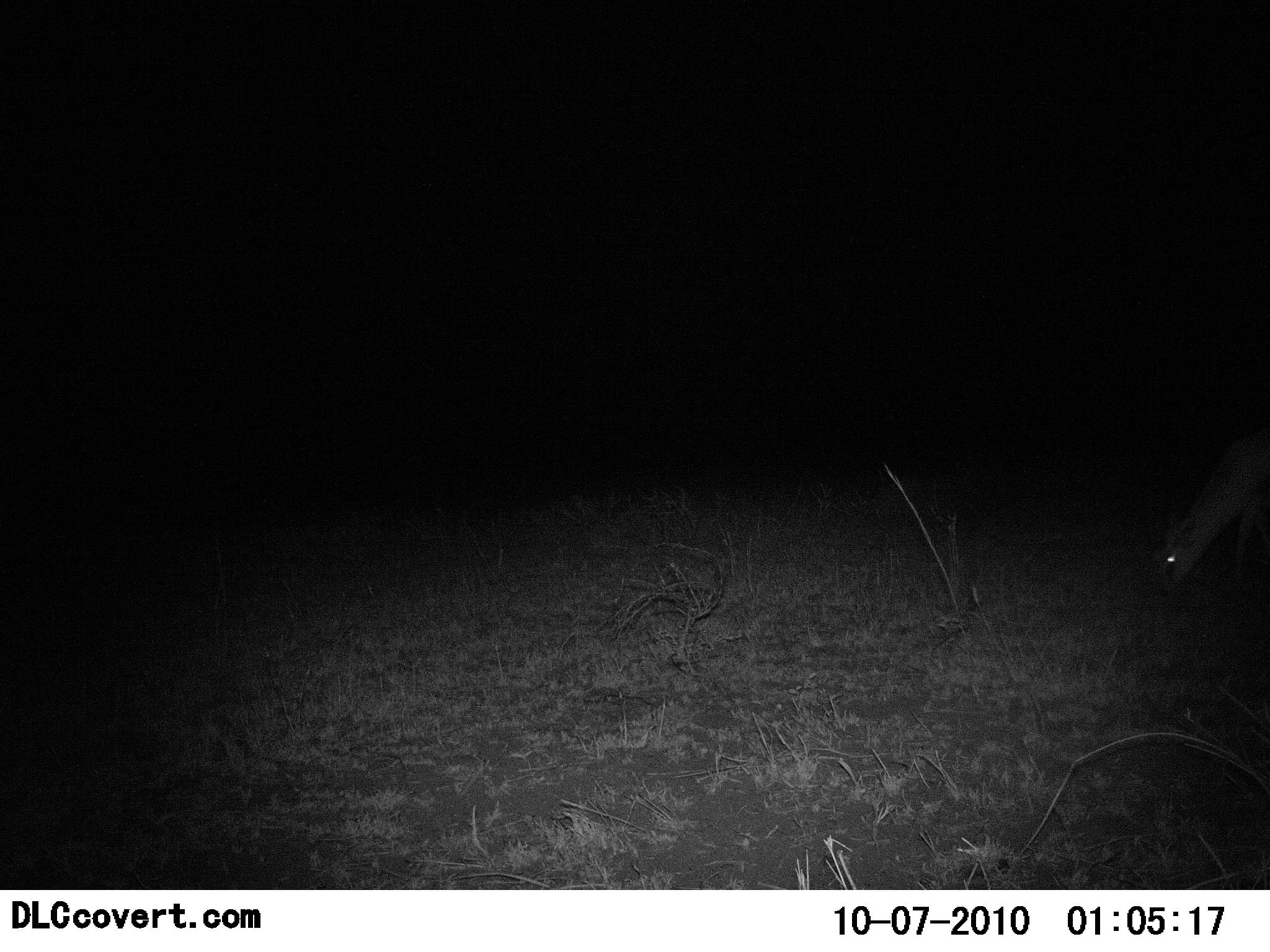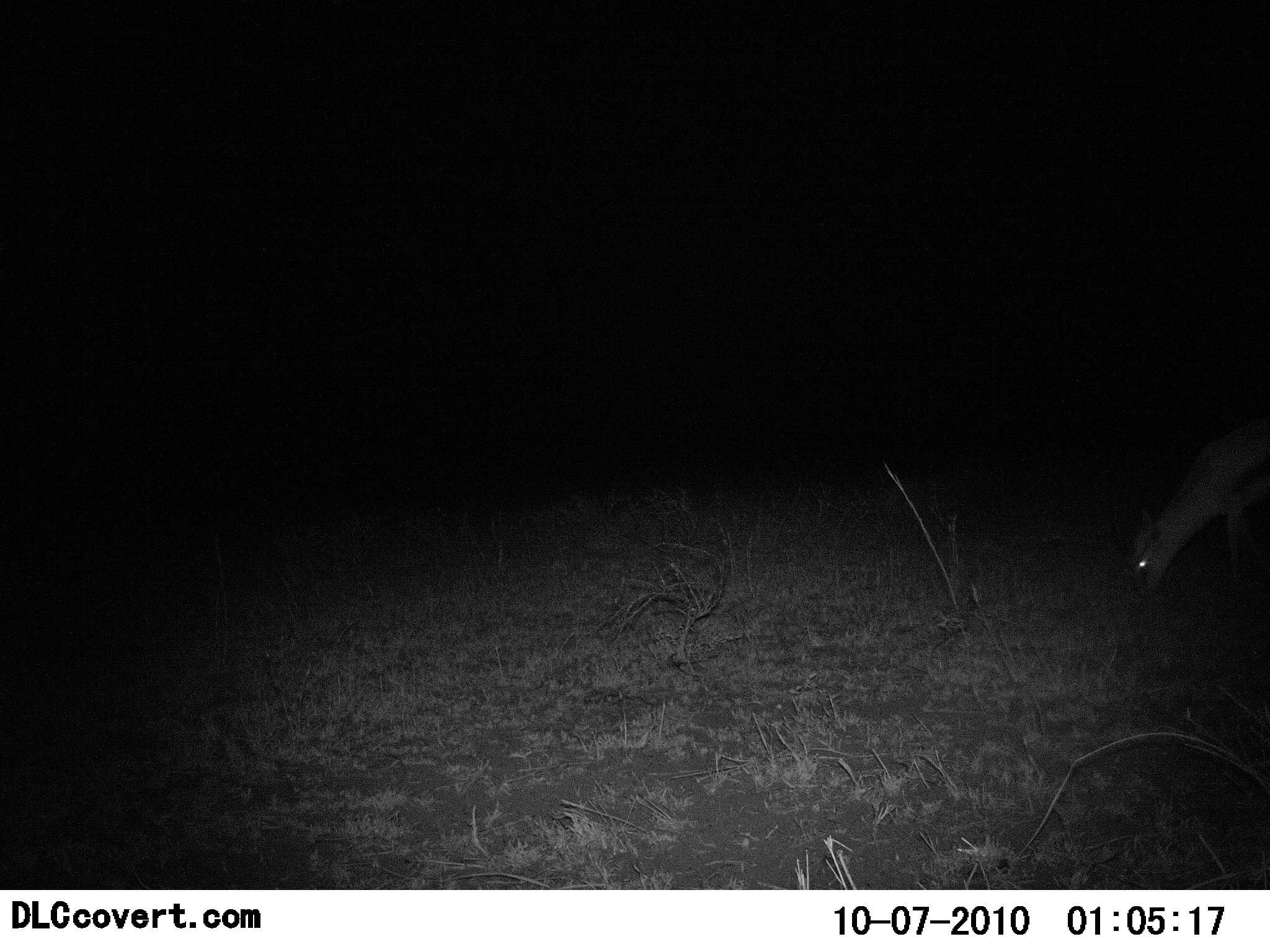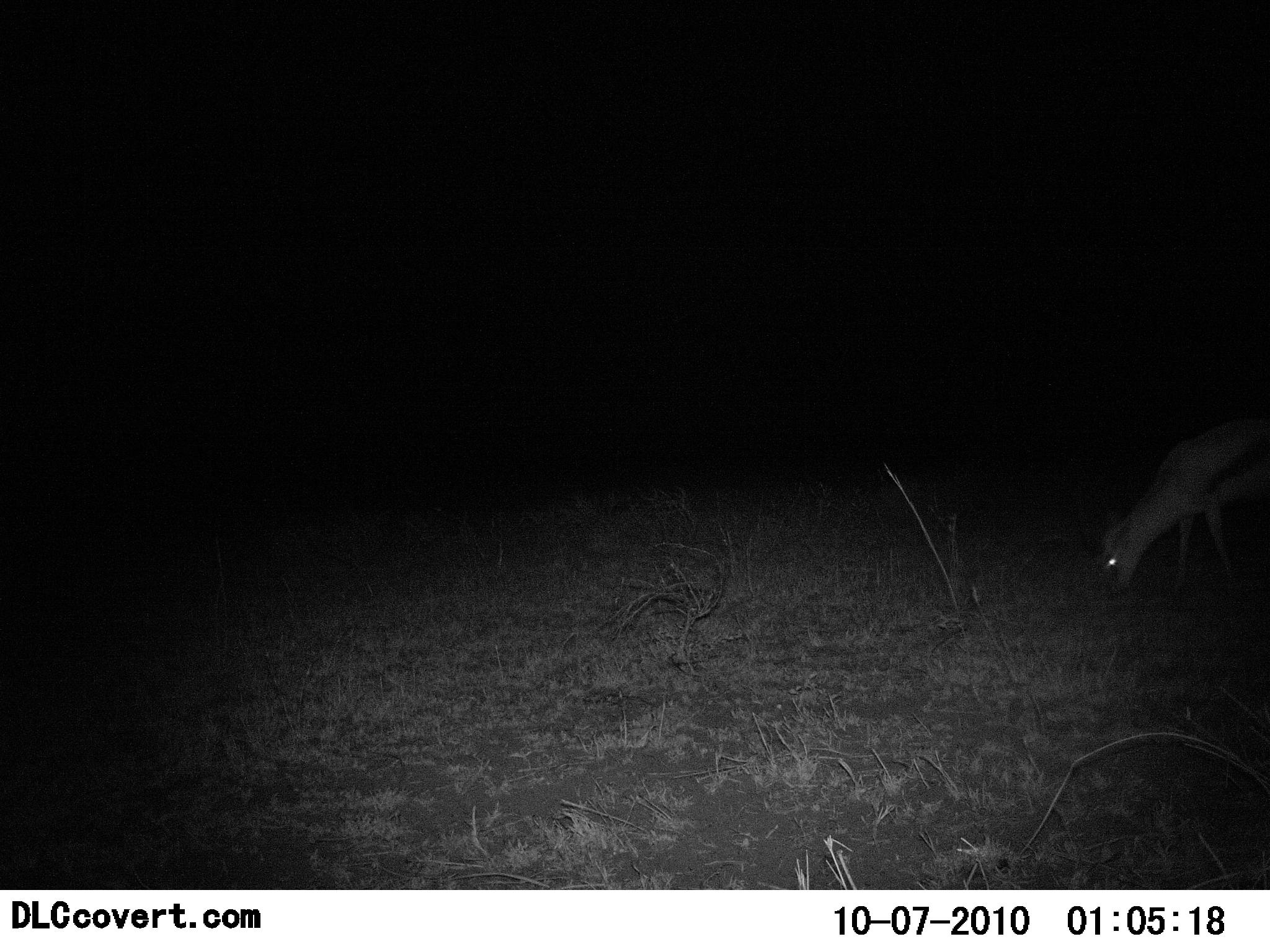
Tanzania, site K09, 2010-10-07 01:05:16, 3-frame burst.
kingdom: Animalia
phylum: Chordata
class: Mammalia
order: Artiodactyla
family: Bovidae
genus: Eudorcas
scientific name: Eudorcas thomsonii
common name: thomson's gazelle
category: gazellethomsons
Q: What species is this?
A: Gazellethomsons (thomson's gazelle) (Eudorcas thomsonii).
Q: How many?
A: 1.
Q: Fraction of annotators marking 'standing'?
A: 14%.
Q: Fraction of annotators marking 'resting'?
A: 0%.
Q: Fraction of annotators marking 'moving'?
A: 14%.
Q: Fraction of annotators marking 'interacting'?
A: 0%.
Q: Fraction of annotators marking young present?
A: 0%.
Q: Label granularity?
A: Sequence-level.